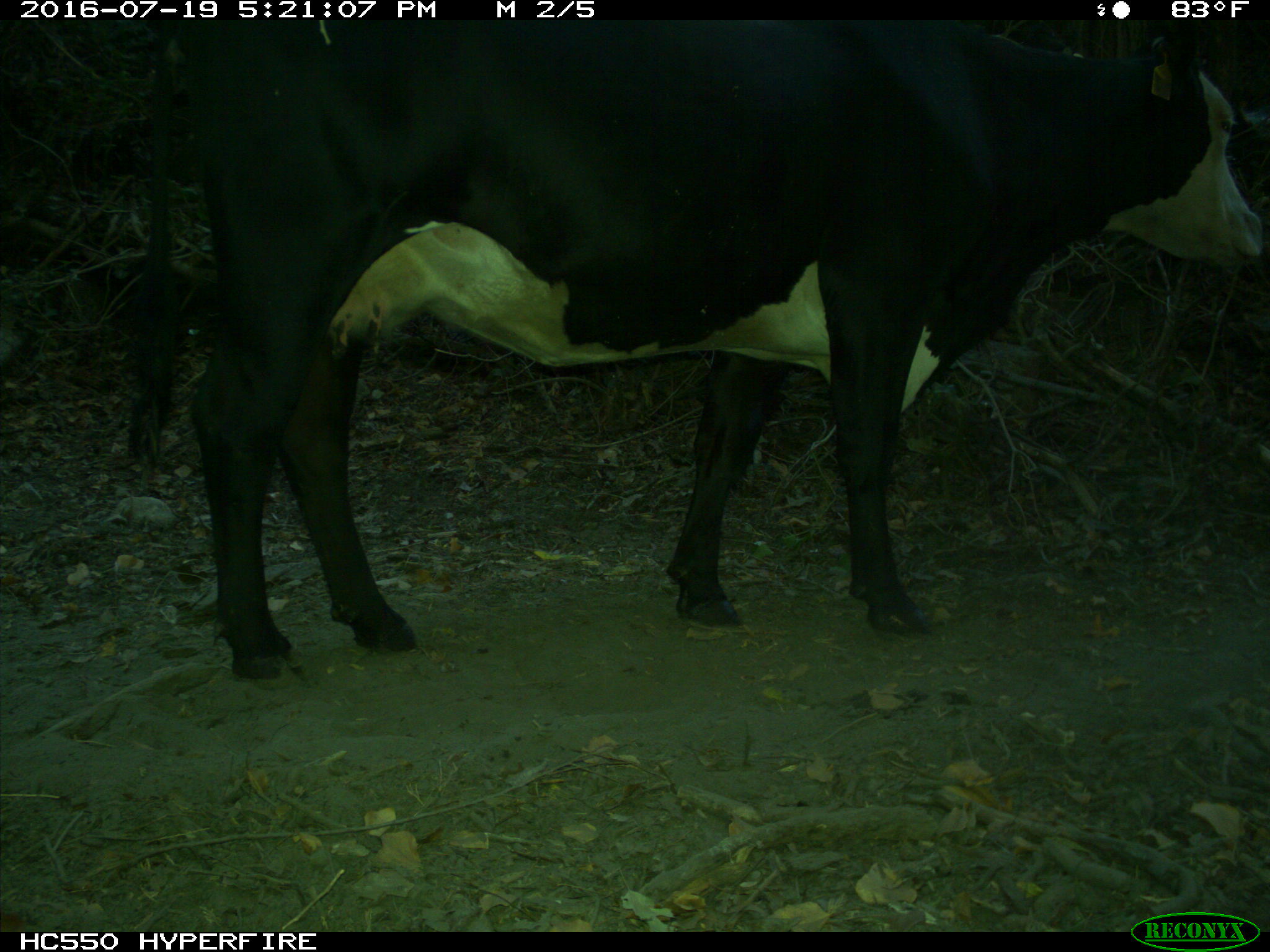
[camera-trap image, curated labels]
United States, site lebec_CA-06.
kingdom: Animalia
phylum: Chordata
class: Mammalia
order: Artiodactyla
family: Bovidae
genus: Bos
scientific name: Bos taurus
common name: domestic cow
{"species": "Bos taurus (domestic cow)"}